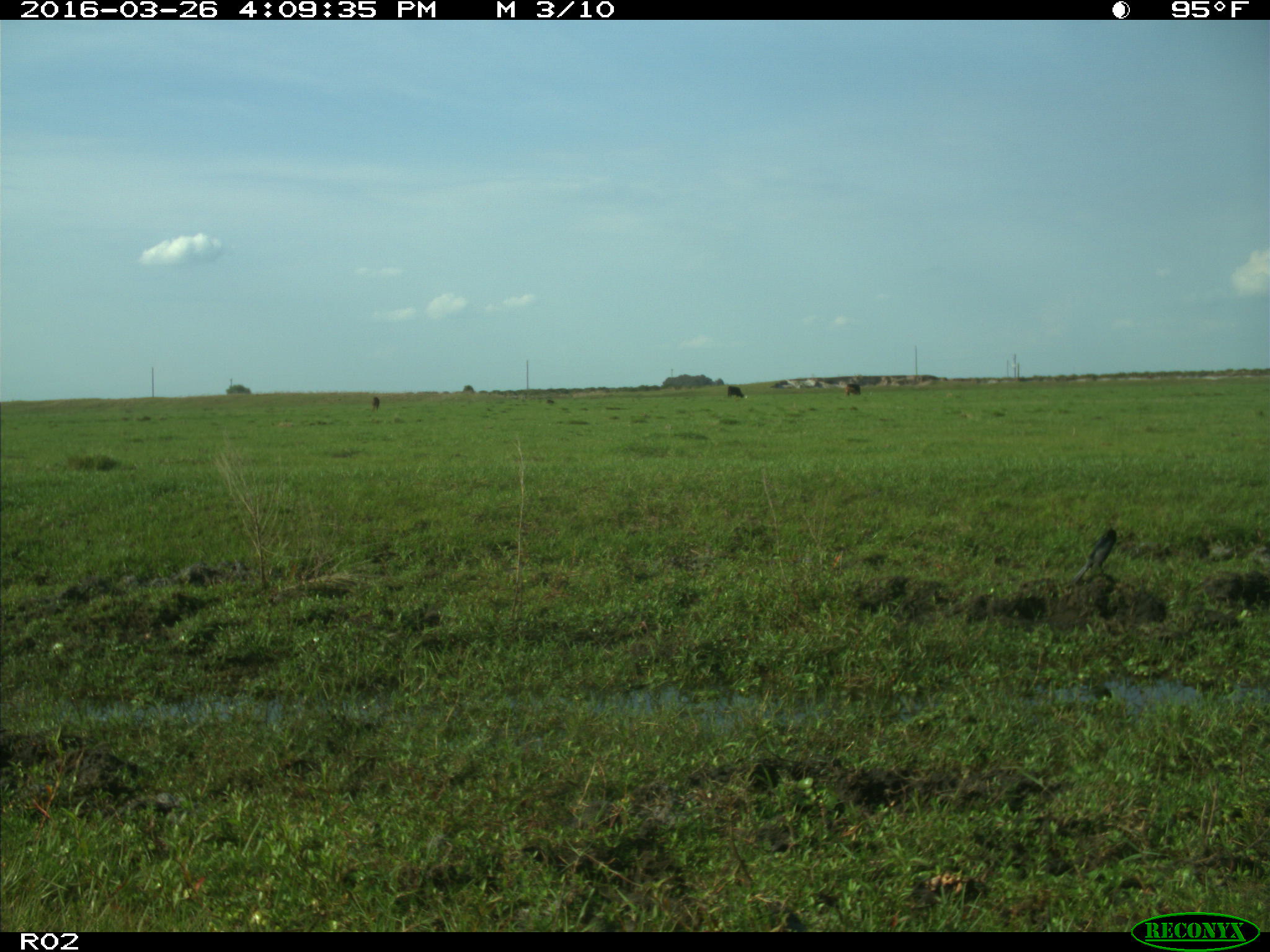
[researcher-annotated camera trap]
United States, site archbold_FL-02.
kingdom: Animalia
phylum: Chordata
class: Mammalia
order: Artiodactyla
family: Bovidae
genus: Bos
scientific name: Bos taurus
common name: domestic cow